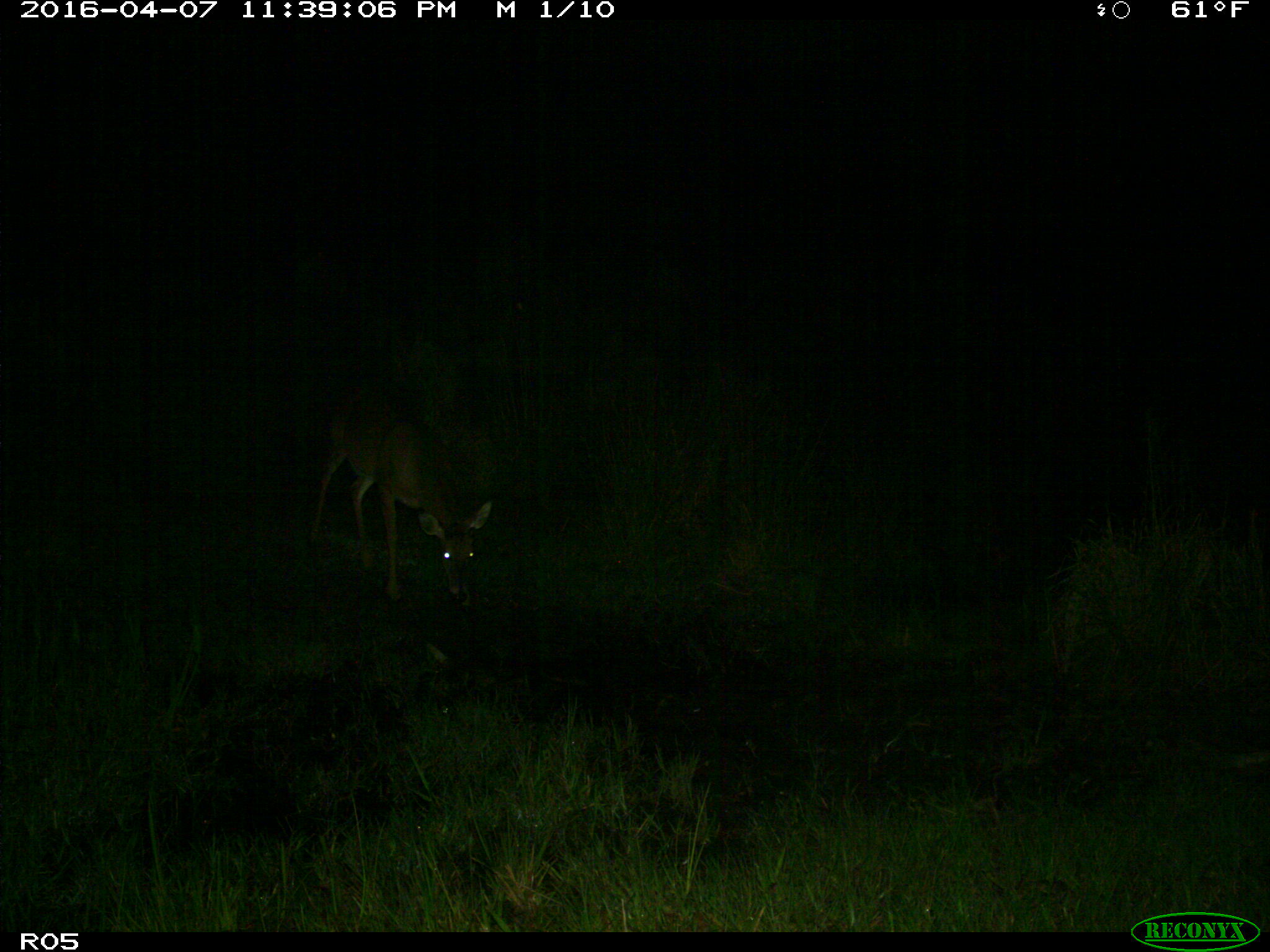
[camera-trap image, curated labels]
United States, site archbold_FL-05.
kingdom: Animalia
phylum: Chordata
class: Mammalia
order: Artiodactyla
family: Cervidae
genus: Odocoileus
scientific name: Odocoileus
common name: deer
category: unidentified deer